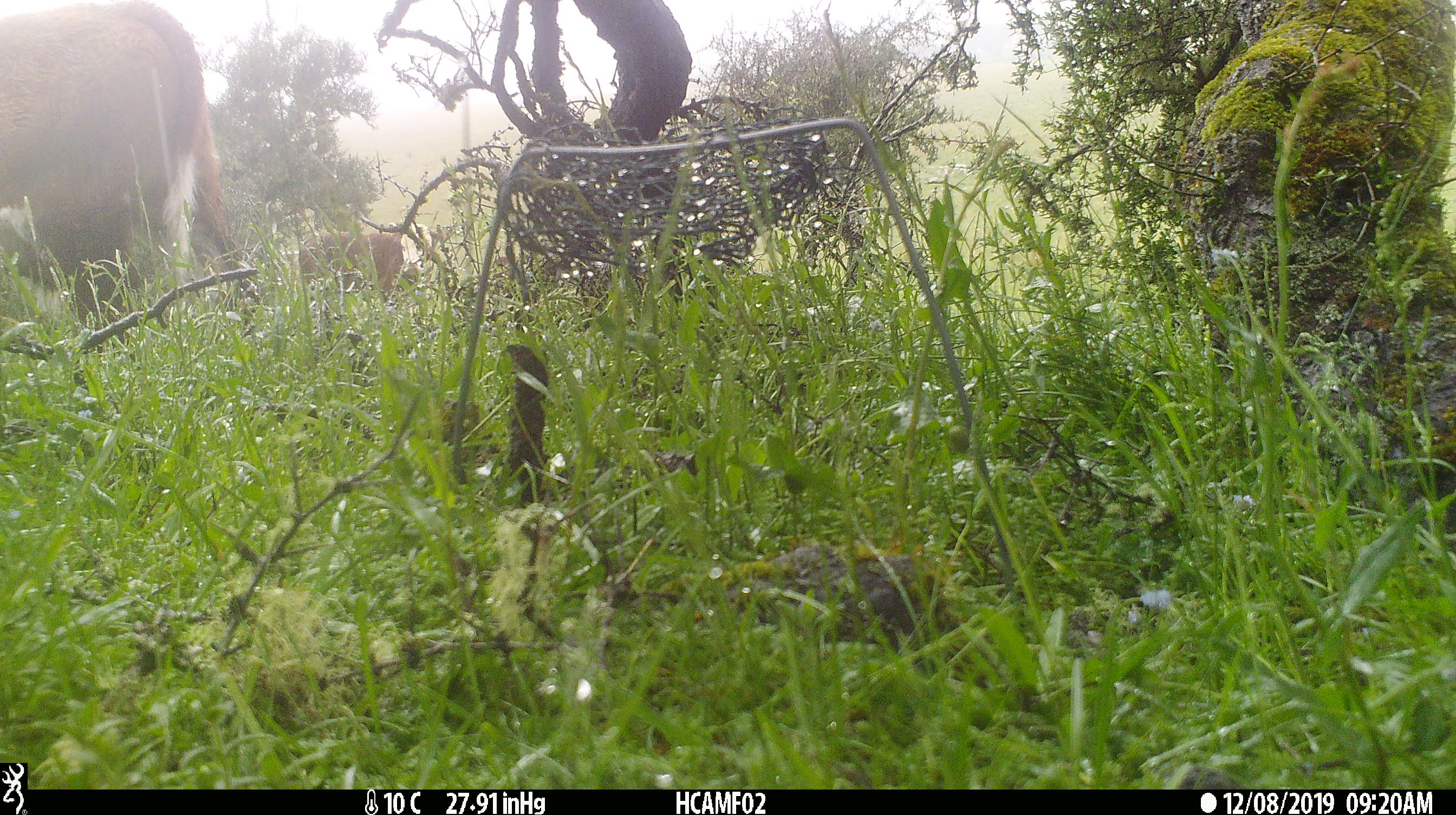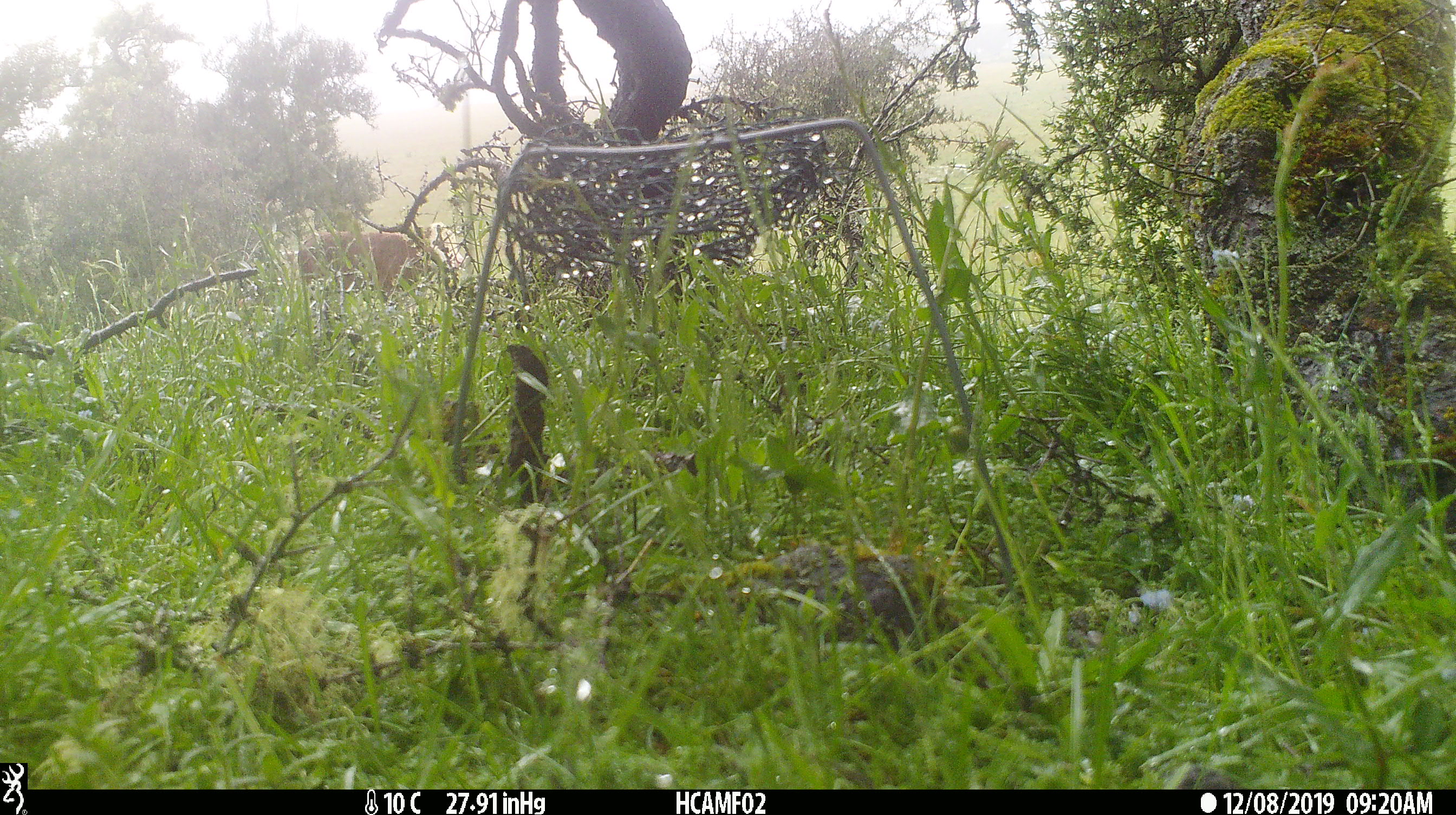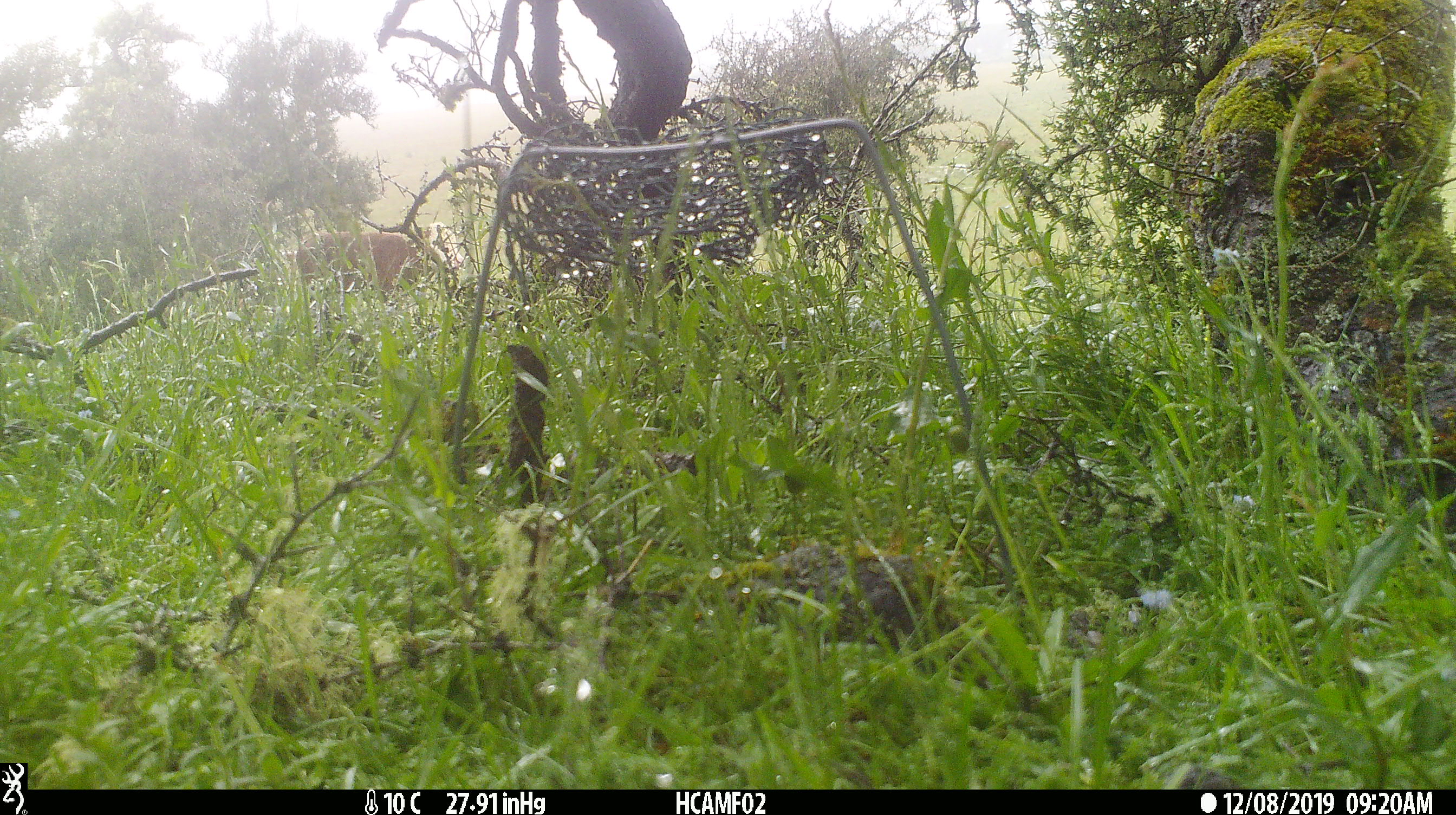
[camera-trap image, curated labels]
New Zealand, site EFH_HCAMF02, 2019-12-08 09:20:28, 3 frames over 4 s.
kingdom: Animalia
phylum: Chordata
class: Mammalia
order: Artiodactyla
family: Bovidae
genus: Bos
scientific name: Bos taurus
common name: domestic cow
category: cow